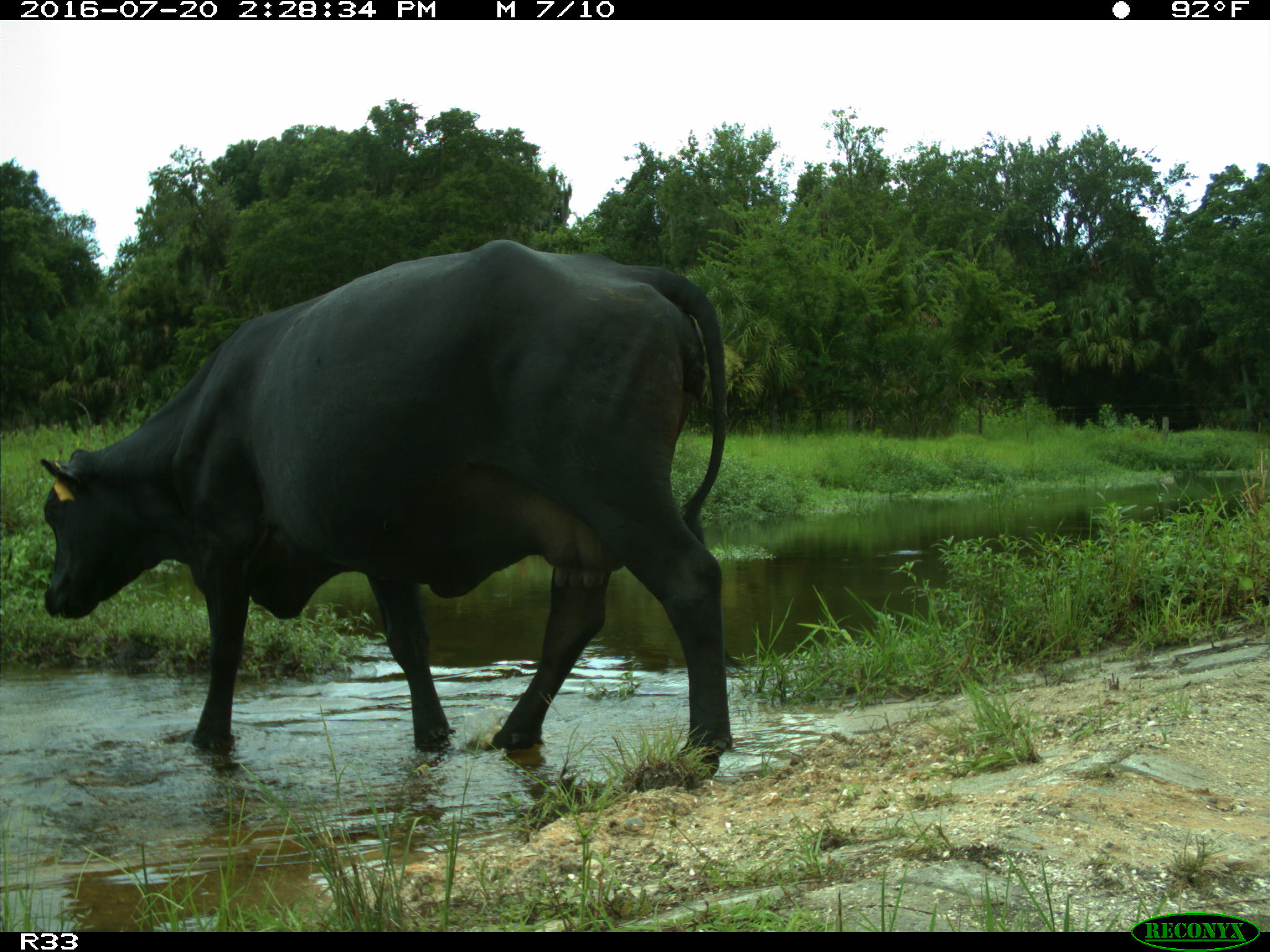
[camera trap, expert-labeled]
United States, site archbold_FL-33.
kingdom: Animalia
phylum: Chordata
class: Mammalia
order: Artiodactyla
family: Bovidae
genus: Bos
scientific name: Bos taurus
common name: domestic cow